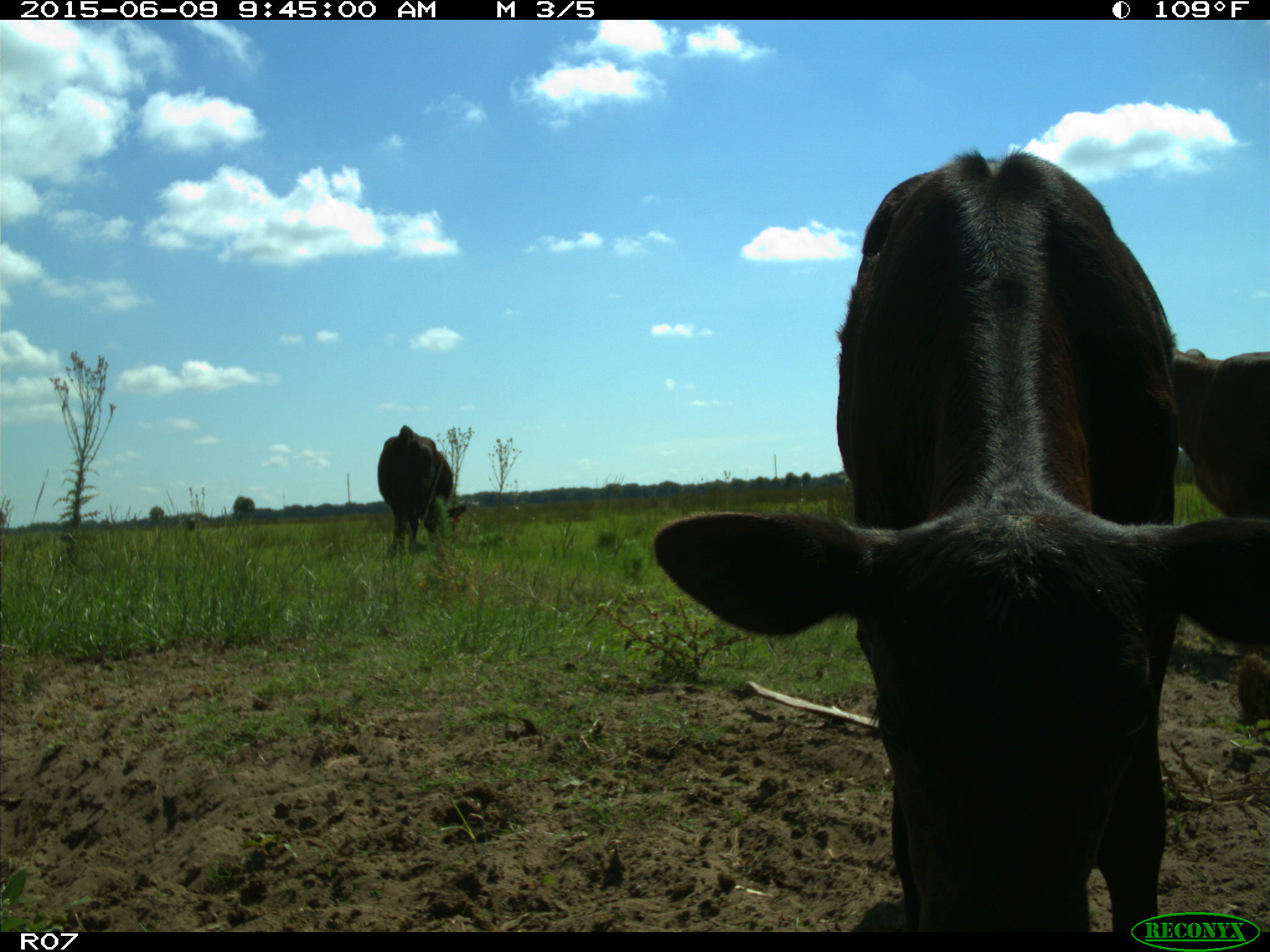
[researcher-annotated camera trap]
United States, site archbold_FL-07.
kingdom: Animalia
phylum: Chordata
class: Mammalia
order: Artiodactyla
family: Bovidae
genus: Bos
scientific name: Bos taurus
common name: domestic cow